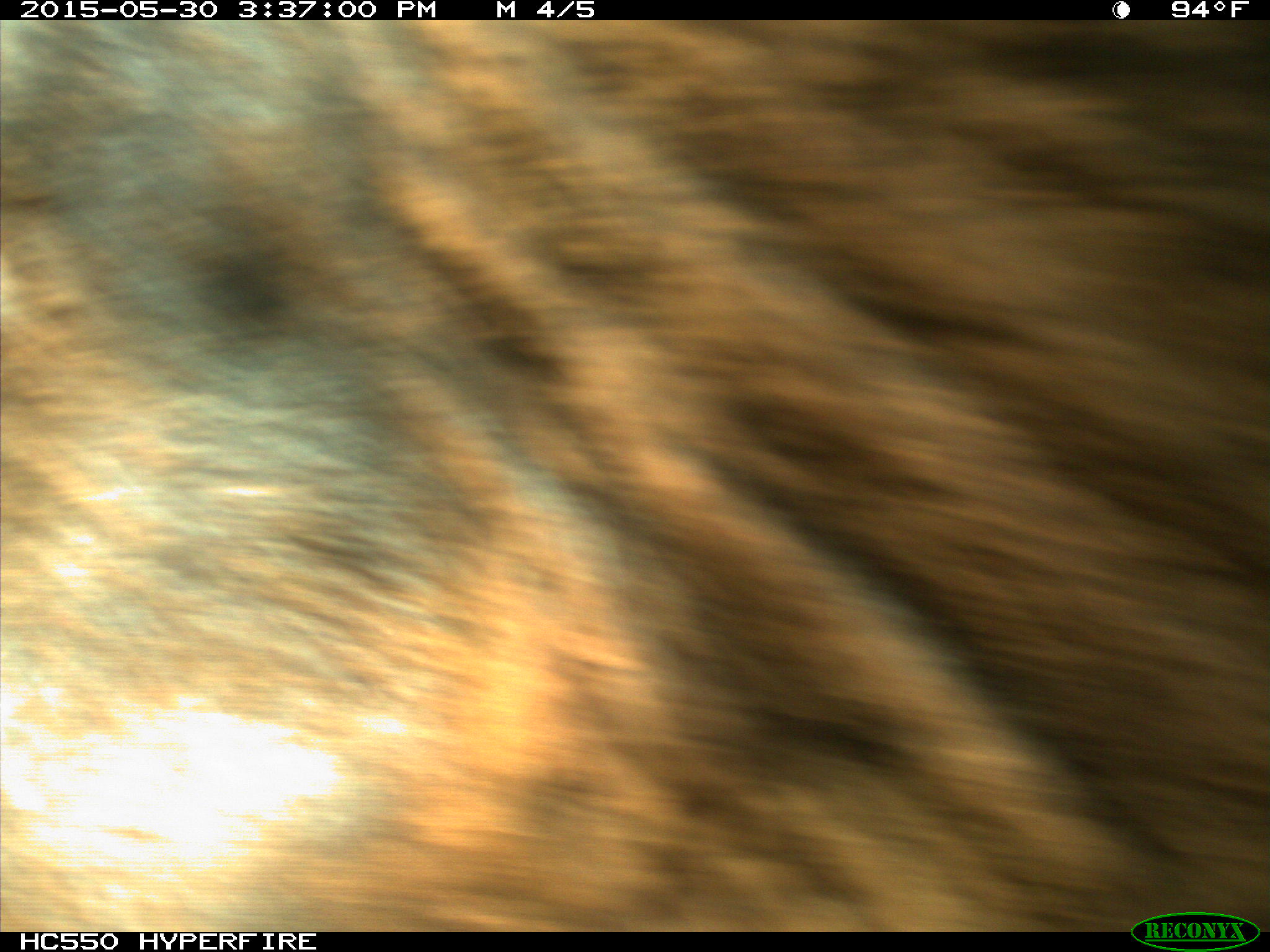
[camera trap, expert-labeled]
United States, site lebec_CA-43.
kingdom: Animalia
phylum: Chordata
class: Mammalia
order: Artiodactyla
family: Bovidae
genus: Bos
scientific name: Bos taurus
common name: domestic cow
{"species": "Bos taurus (domestic cow)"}